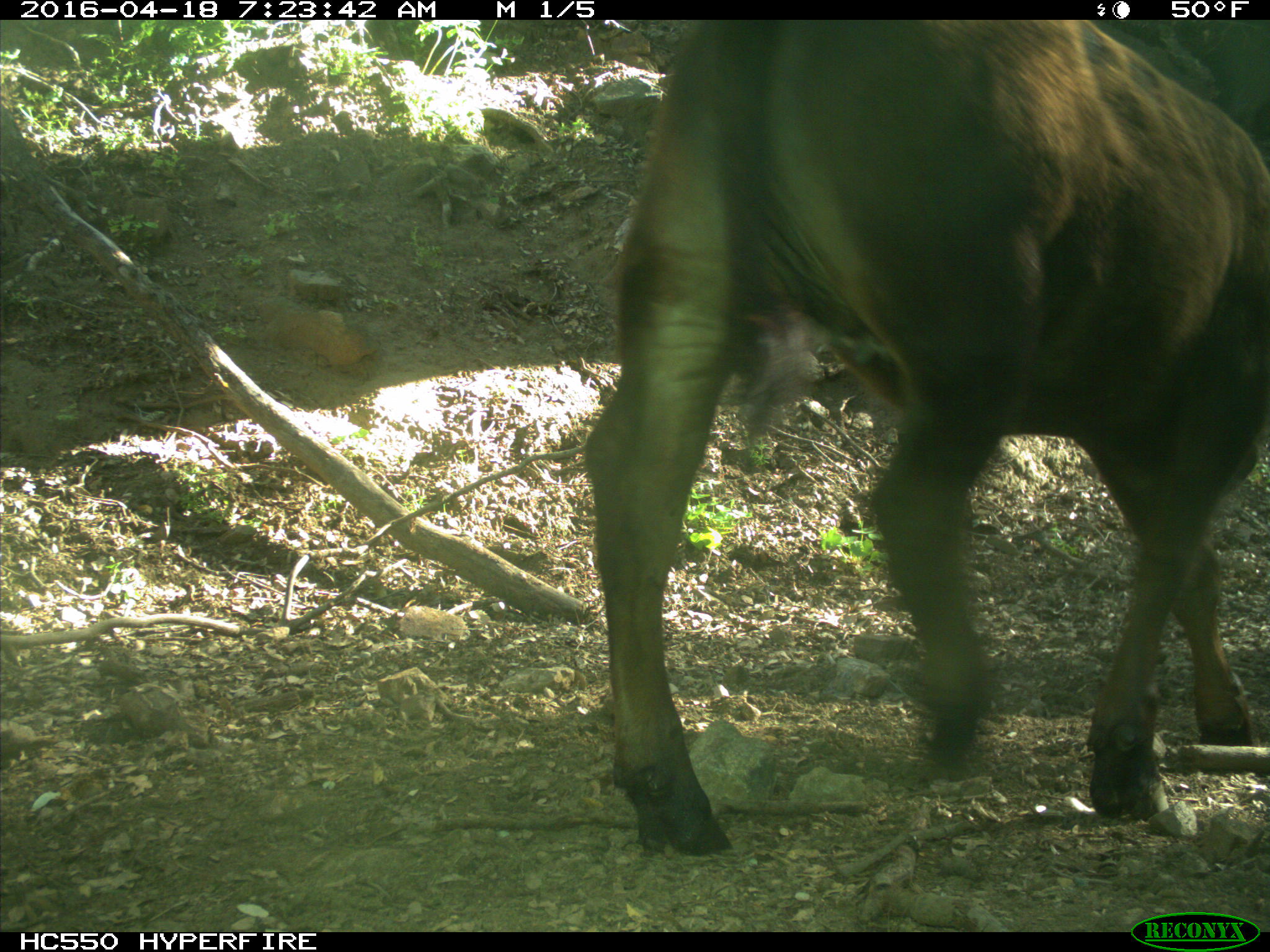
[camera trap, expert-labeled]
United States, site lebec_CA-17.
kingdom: Animalia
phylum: Chordata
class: Mammalia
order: Artiodactyla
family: Bovidae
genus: Bos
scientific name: Bos taurus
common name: domestic cow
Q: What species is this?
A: Bos taurus (domestic cow).